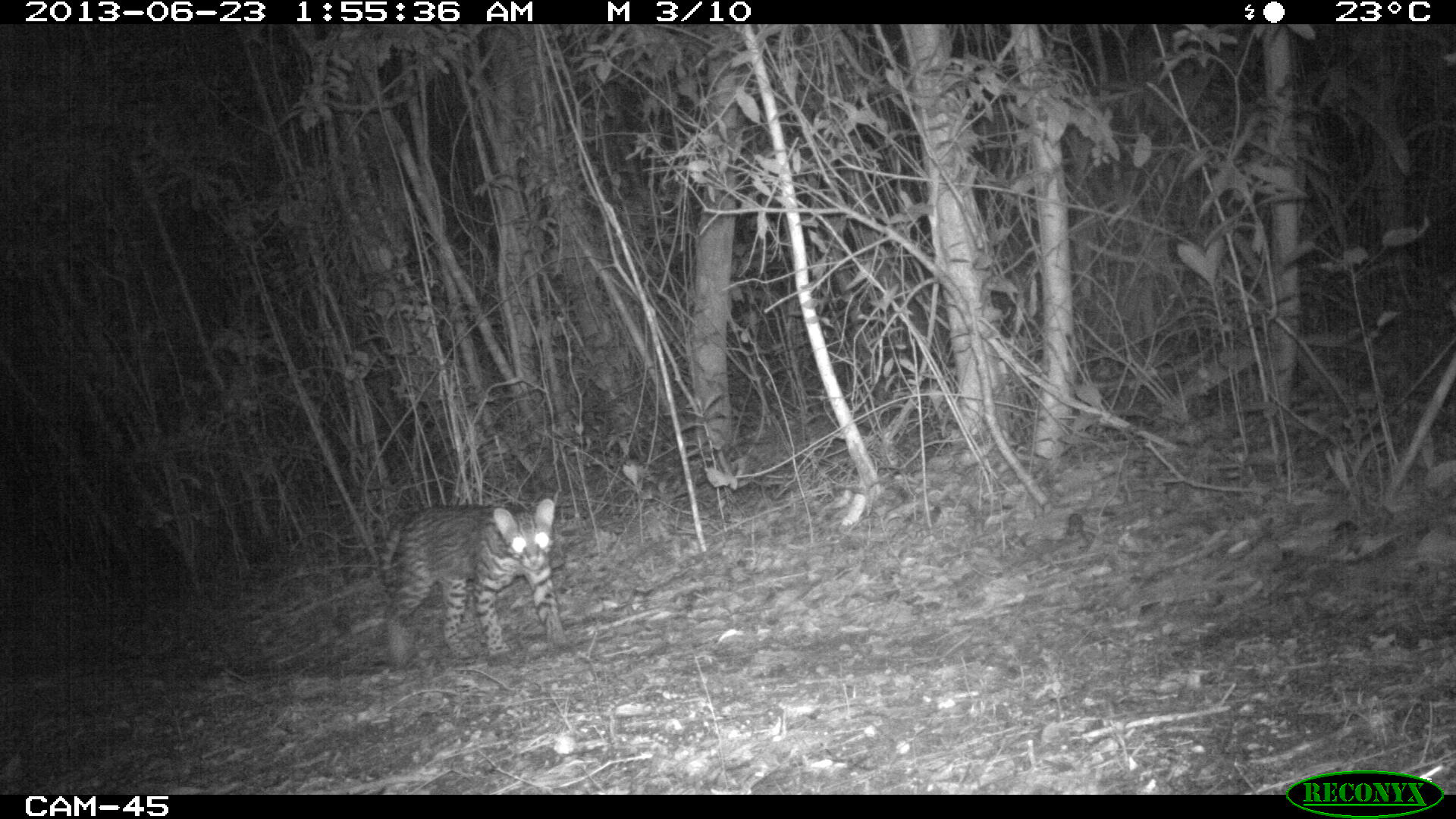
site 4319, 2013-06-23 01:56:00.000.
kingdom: Animalia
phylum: Chordata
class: Mammalia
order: Carnivora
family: Felidae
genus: Leopardus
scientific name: Leopardus pardalis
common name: ocelot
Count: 1.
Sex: male.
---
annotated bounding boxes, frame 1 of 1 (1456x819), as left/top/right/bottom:
leopardus pardalis: 378/497/566/672